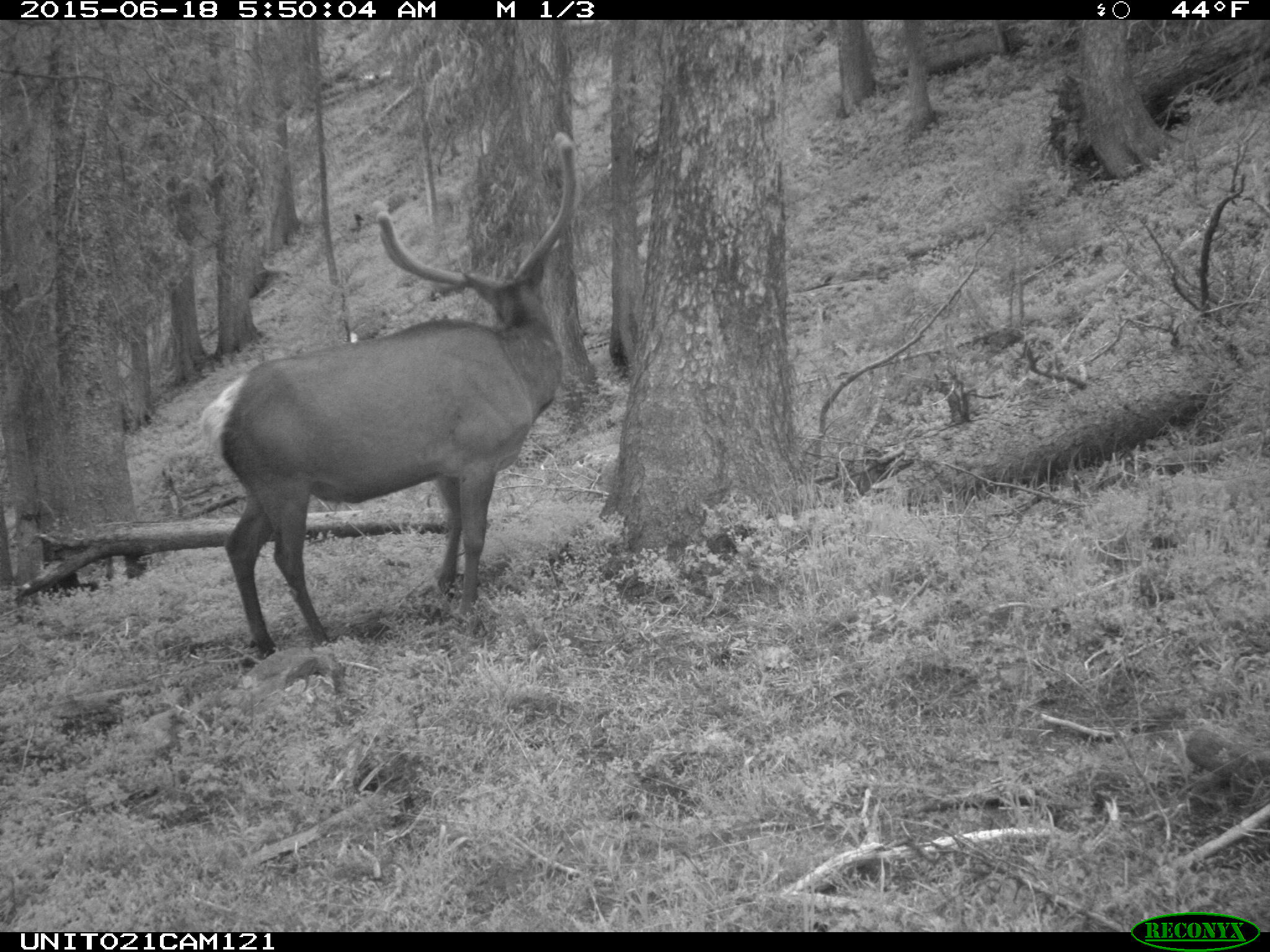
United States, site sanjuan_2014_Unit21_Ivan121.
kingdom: Animalia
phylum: Chordata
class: Mammalia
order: Artiodactyla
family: Cervidae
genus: Cervus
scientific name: Cervus elaphus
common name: red deer